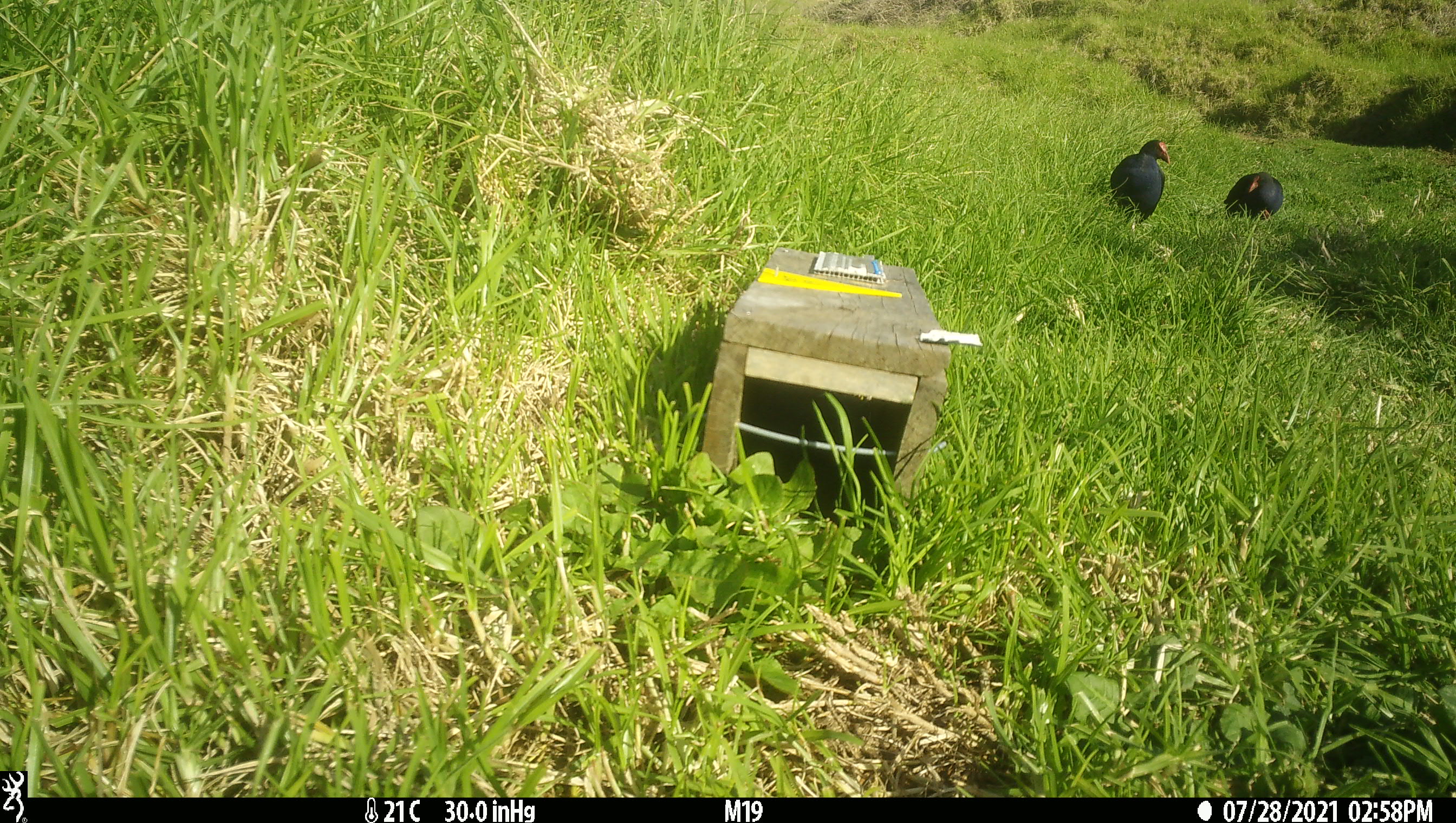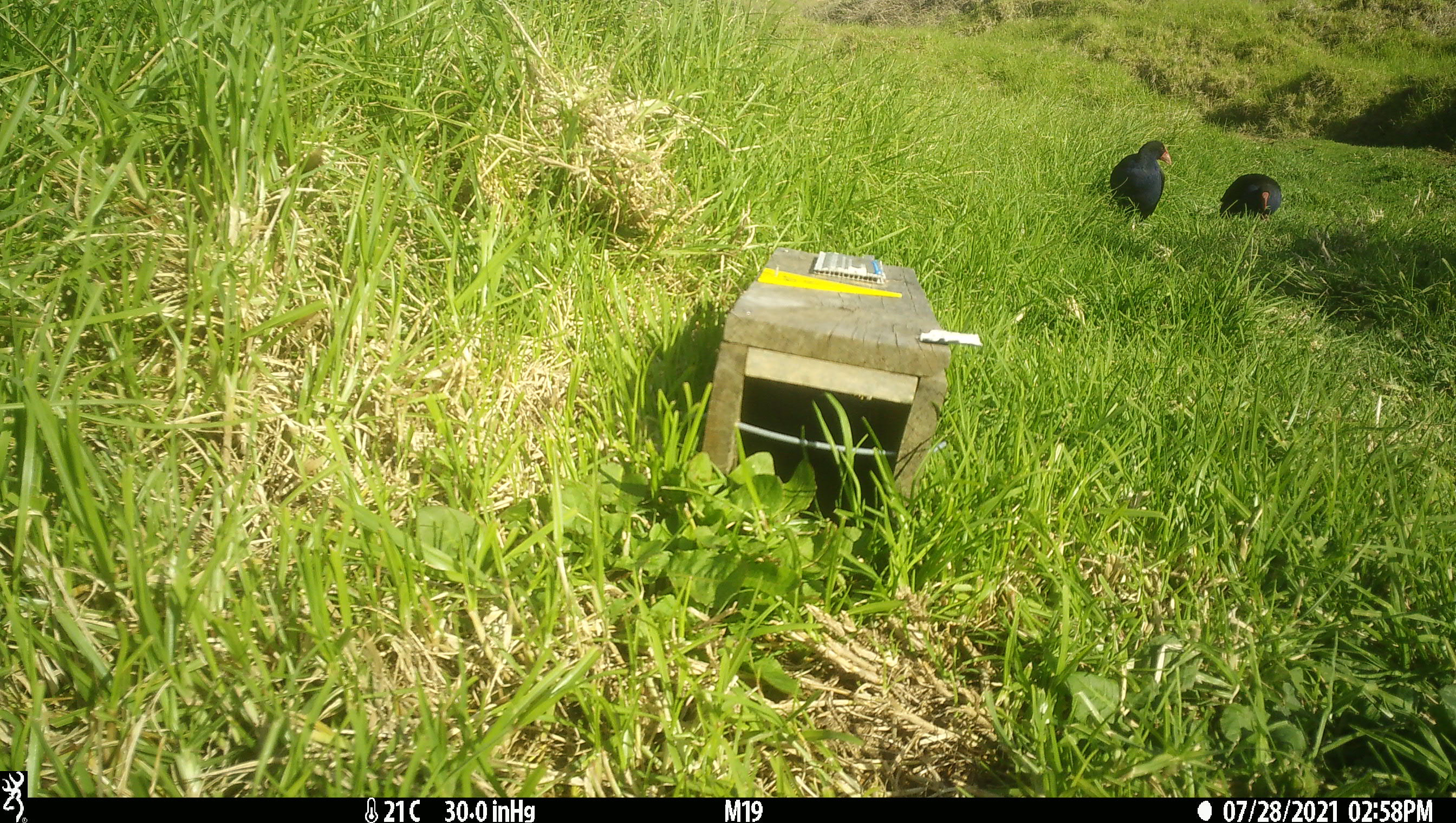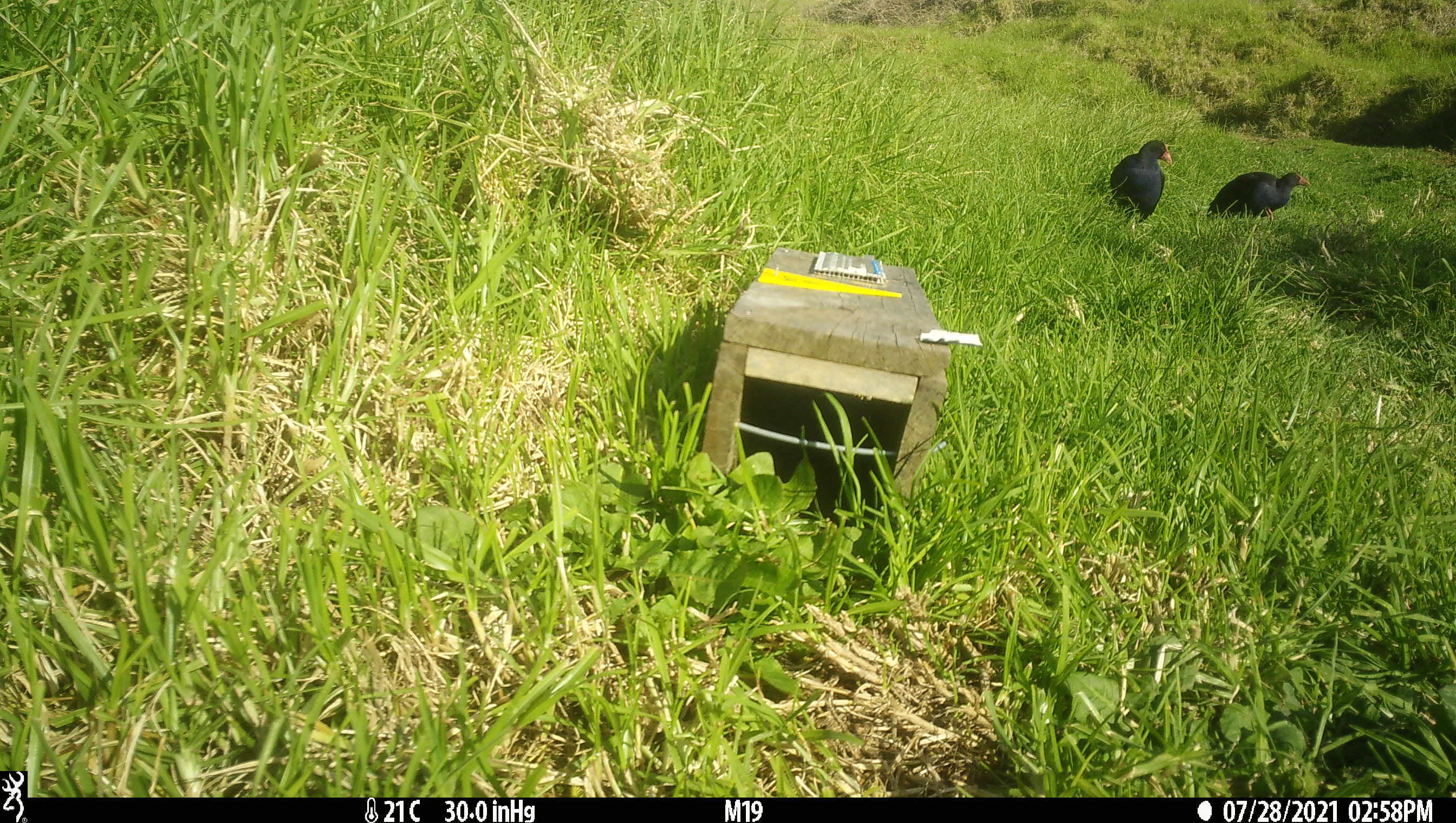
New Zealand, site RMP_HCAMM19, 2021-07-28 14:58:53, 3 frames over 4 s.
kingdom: Animalia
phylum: Chordata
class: Aves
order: Gruiformes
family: Rallidae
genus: Porphyrio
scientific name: Porphyrio melanotus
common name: australasian swamphen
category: pukeko